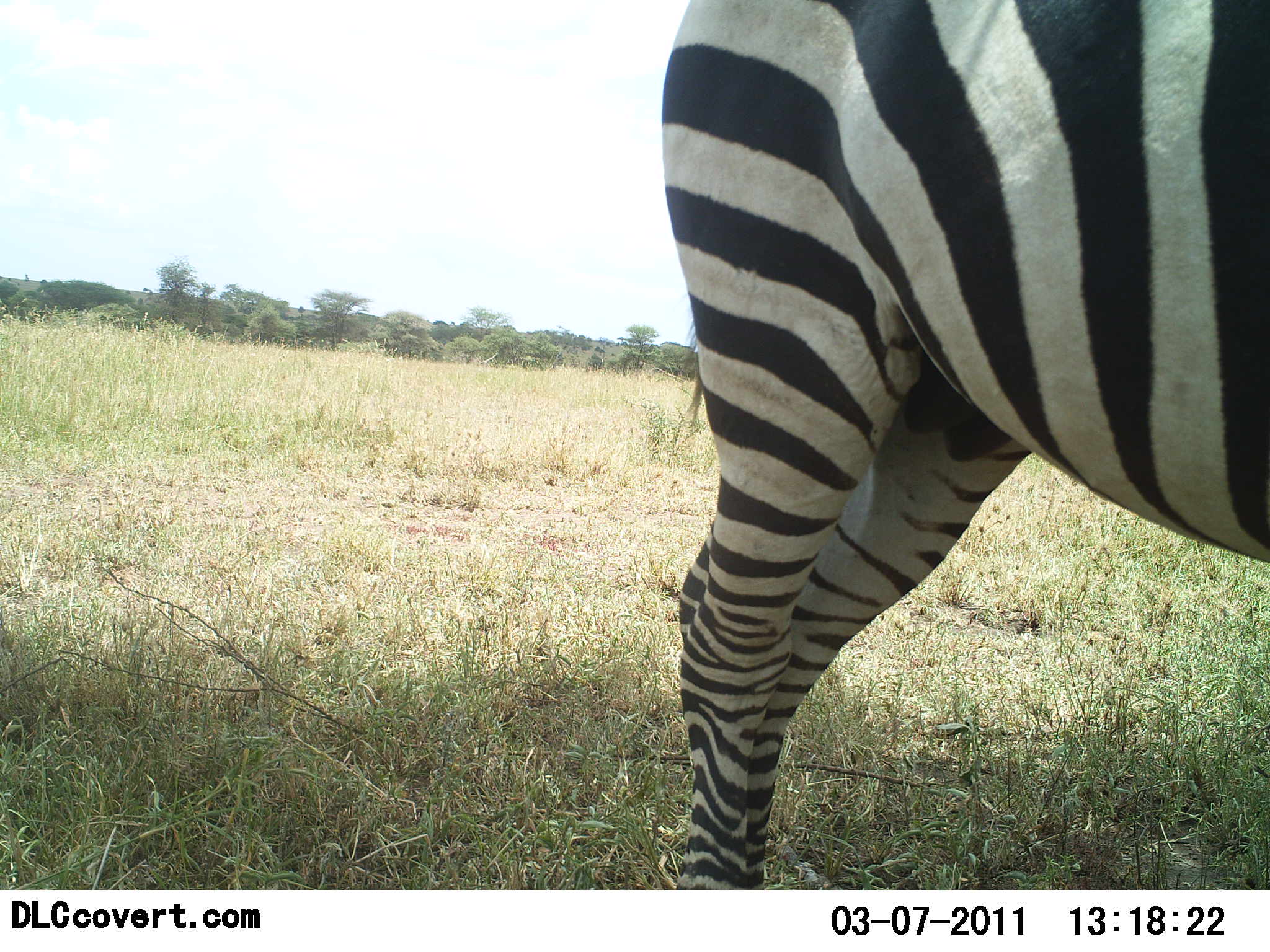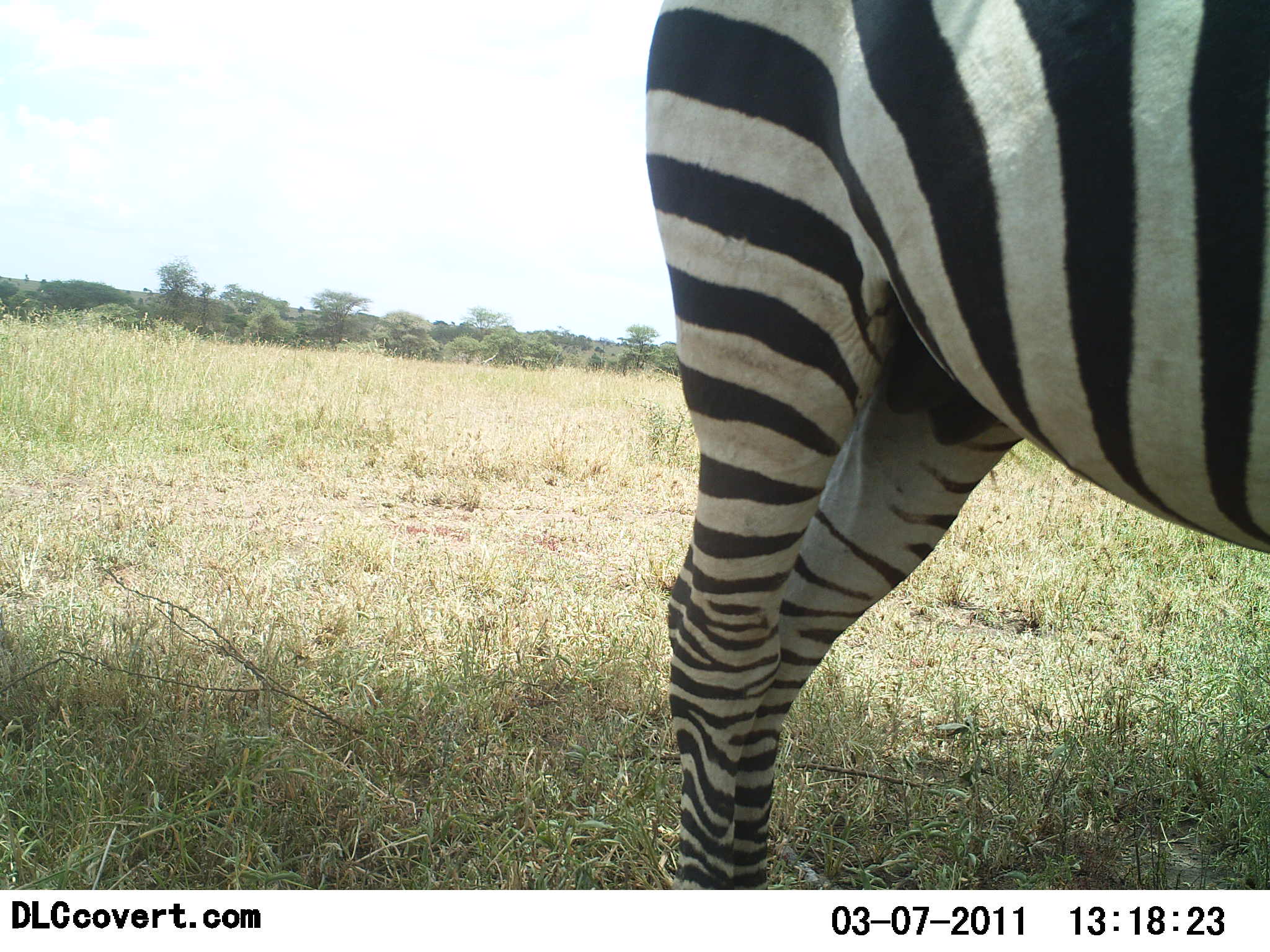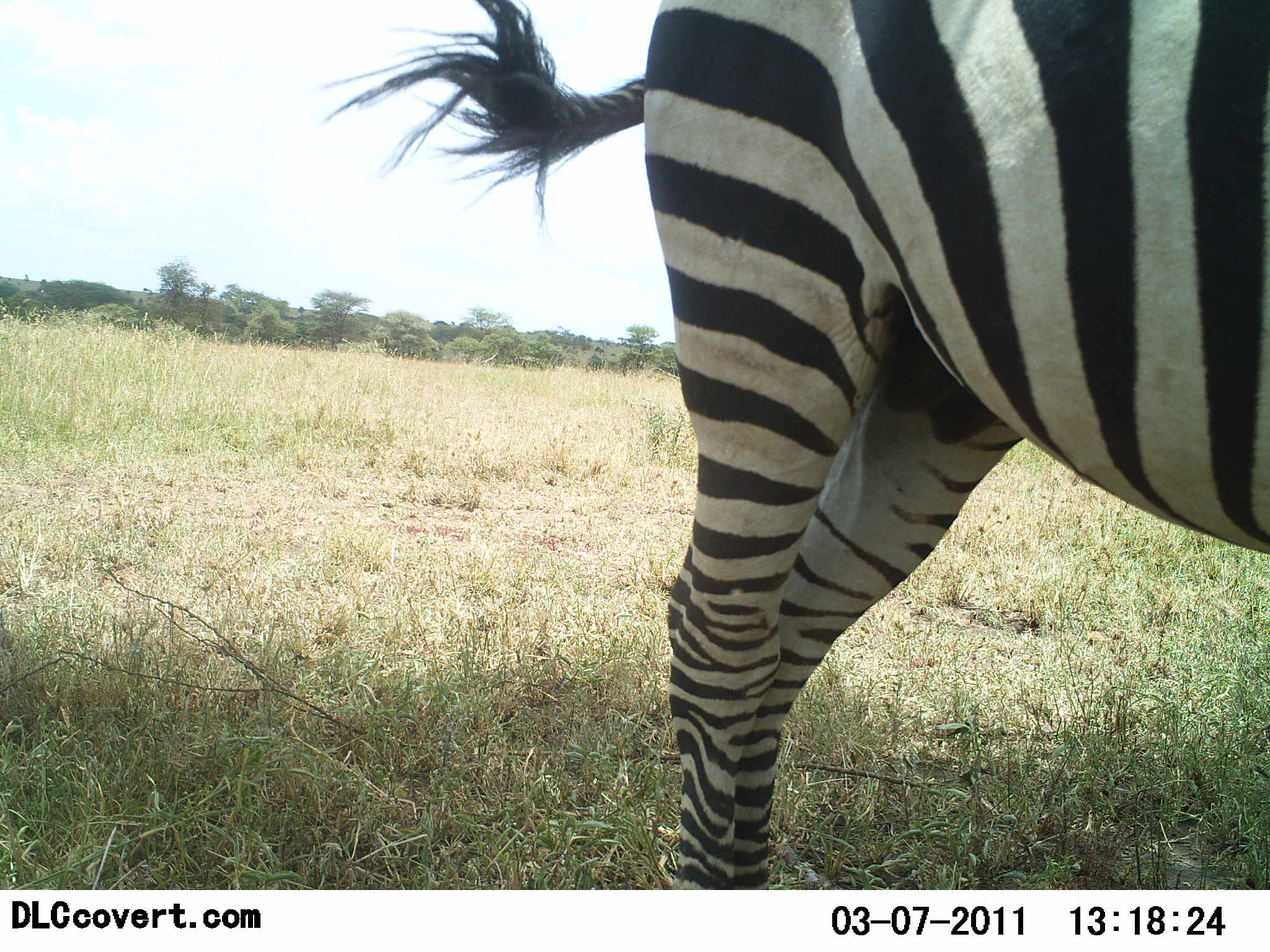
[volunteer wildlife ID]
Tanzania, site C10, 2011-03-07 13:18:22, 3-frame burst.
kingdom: Animalia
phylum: Chordata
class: Mammalia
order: Perissodactyla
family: Equidae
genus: Equus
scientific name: Equus quagga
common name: plains zebra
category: zebra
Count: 1.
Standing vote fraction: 100%.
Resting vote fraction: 0%.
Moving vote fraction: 0%.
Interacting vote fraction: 0%.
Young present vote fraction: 0%.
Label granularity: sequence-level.